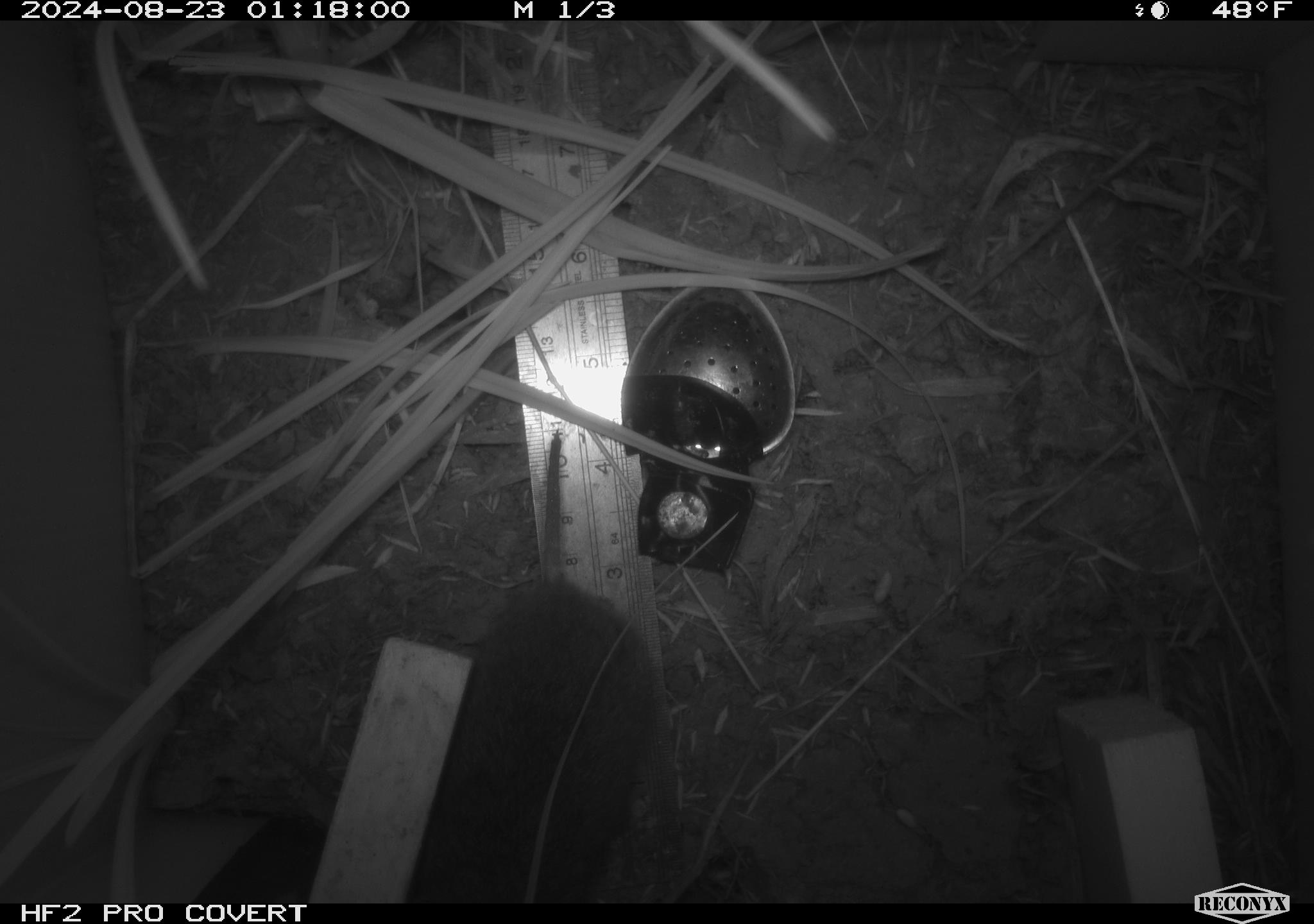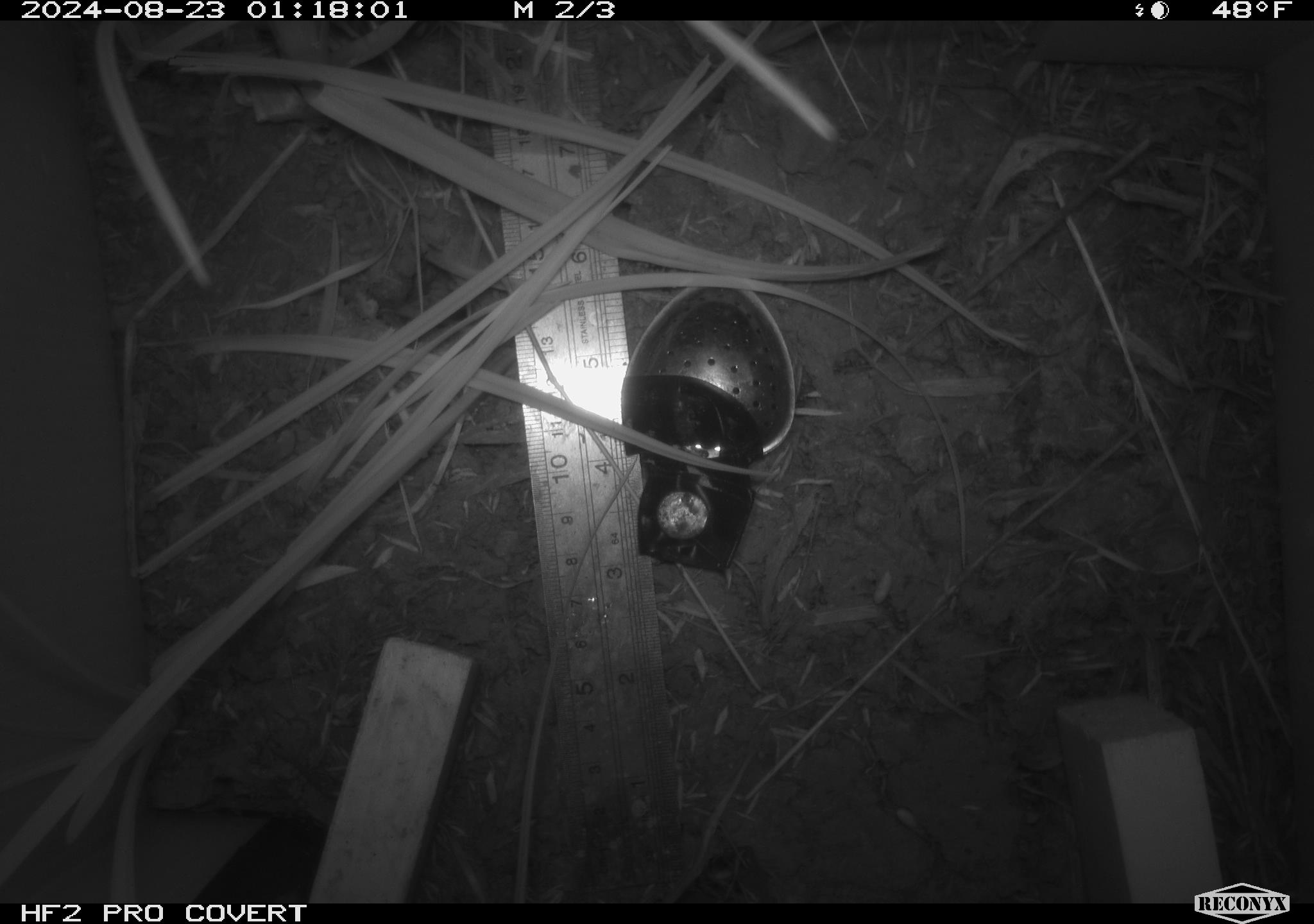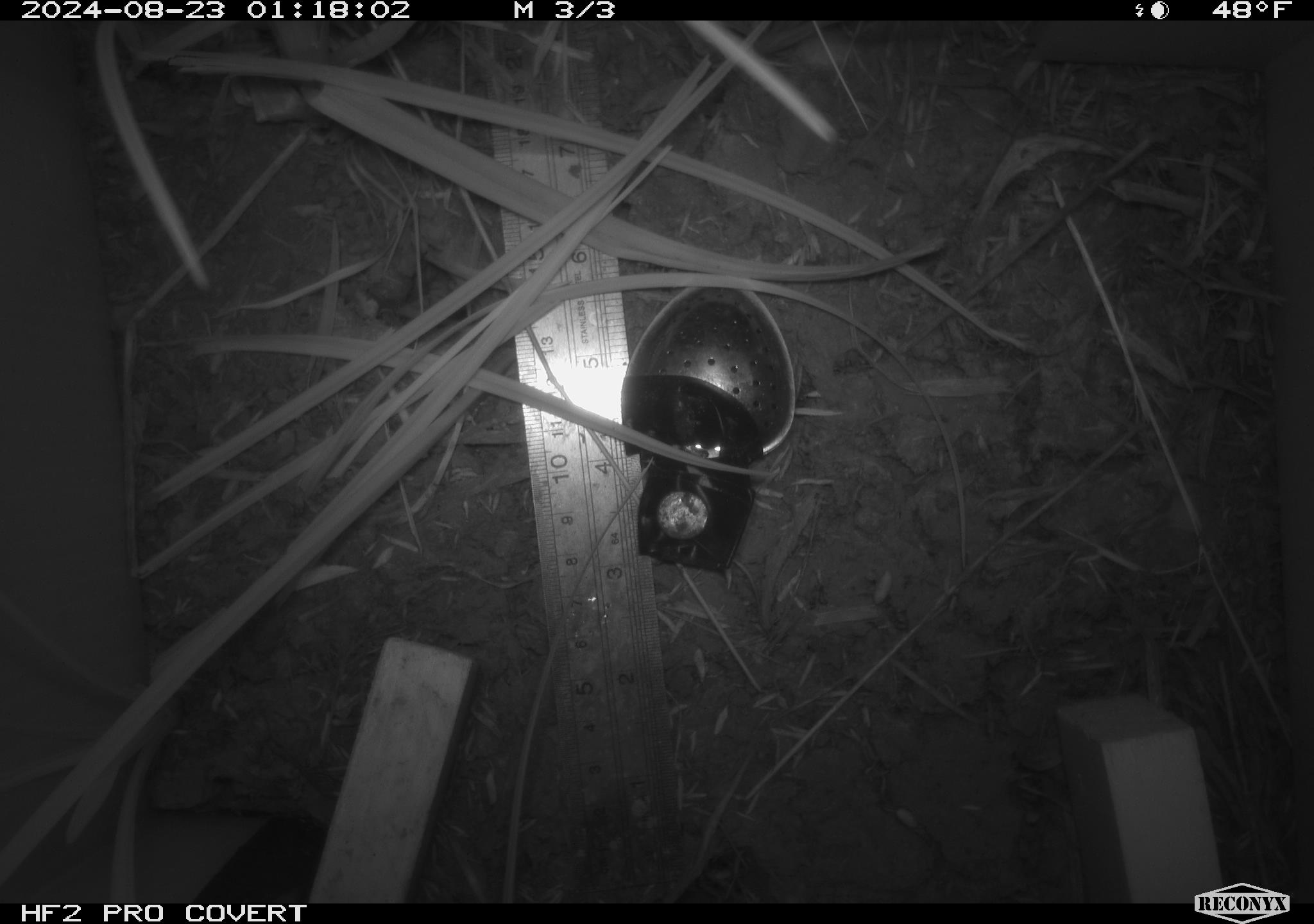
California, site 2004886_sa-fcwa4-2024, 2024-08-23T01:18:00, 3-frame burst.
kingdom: Animalia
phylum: Chordata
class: Mammalia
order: Rodentia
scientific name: Rodentia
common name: rodent